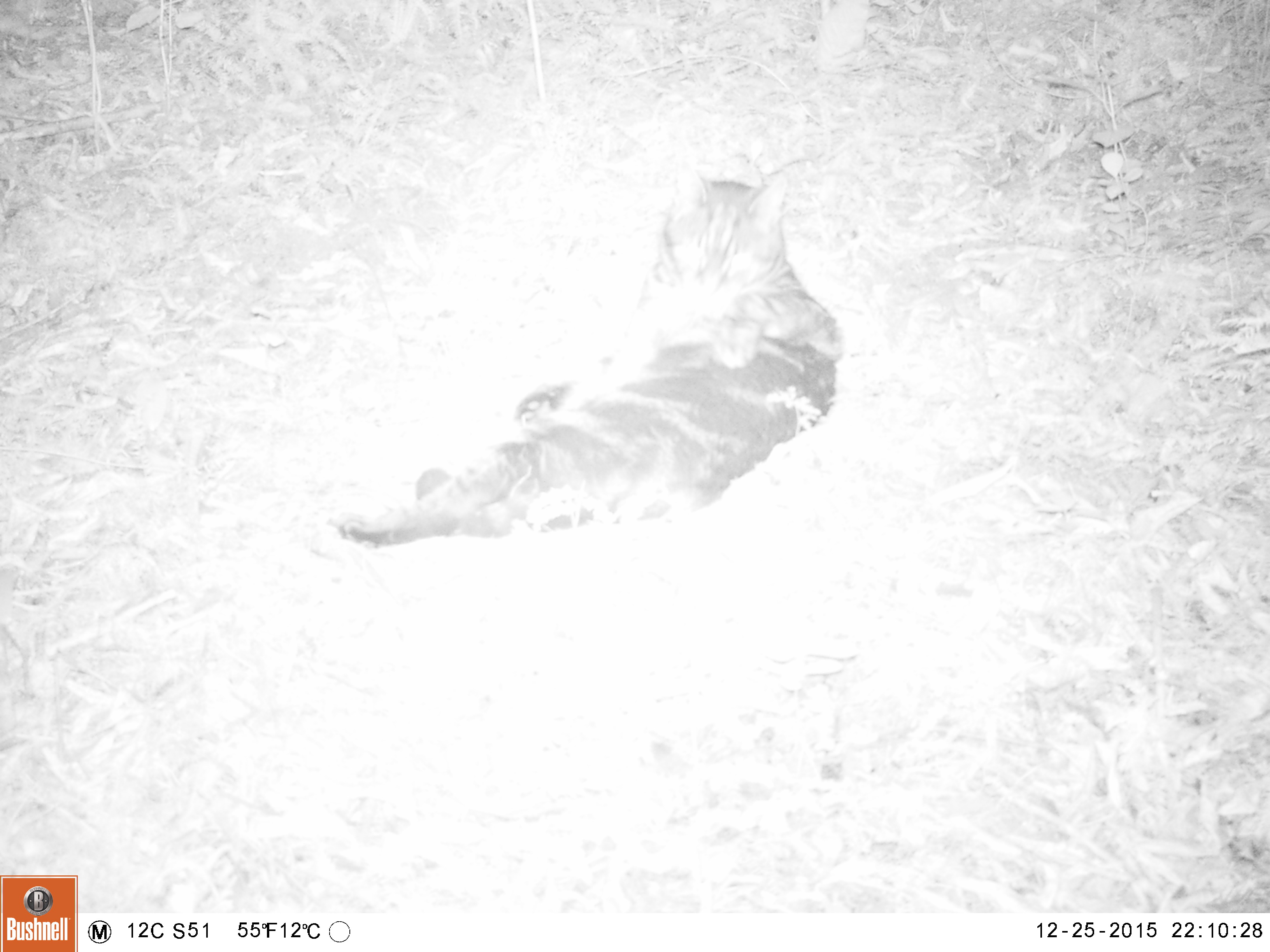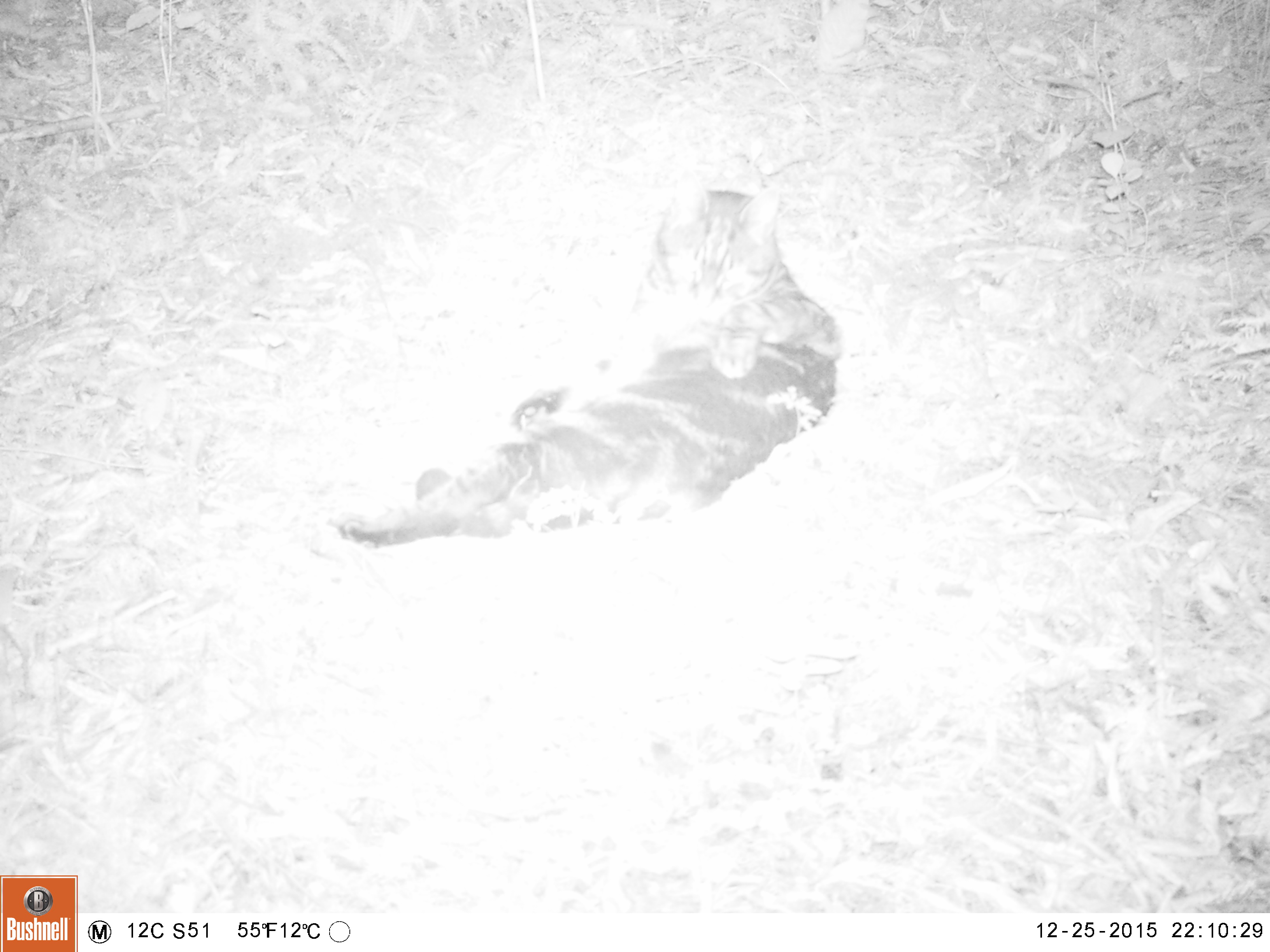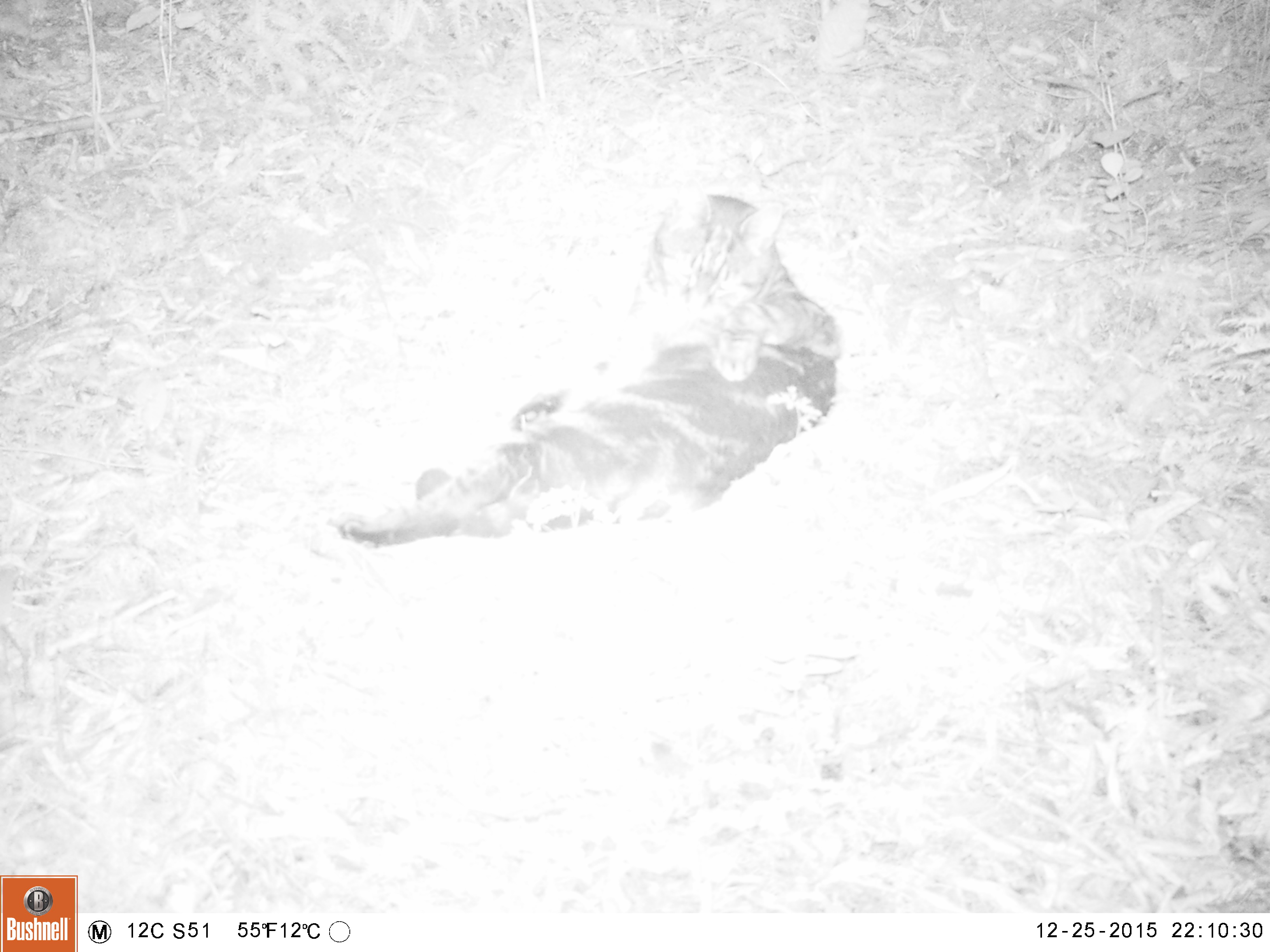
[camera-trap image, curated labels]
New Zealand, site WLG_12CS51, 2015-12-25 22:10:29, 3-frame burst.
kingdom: Animalia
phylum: Chordata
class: Mammalia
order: Carnivora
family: Felidae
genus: Felis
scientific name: Felis catus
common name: domestic cat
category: cat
Cat (domestic cat) (Felis catus).